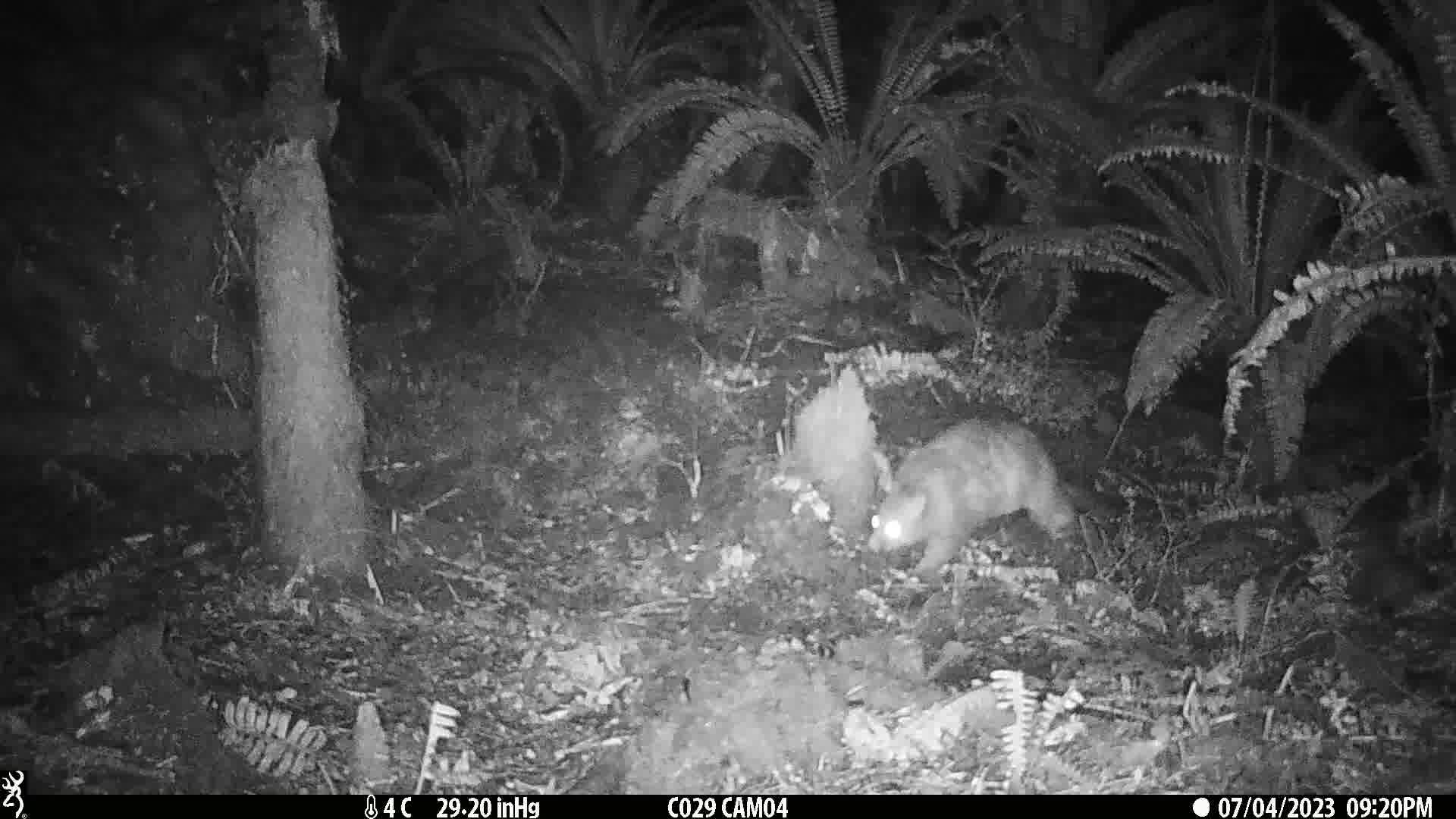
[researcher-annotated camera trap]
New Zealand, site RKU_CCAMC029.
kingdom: Animalia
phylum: Chordata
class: Mammalia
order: Diprotodontia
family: Phalangeridae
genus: Trichosurus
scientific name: Trichosurus vulpecula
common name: common brushtail possum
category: possum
Possum (common brushtail possum) (Trichosurus vulpecula).